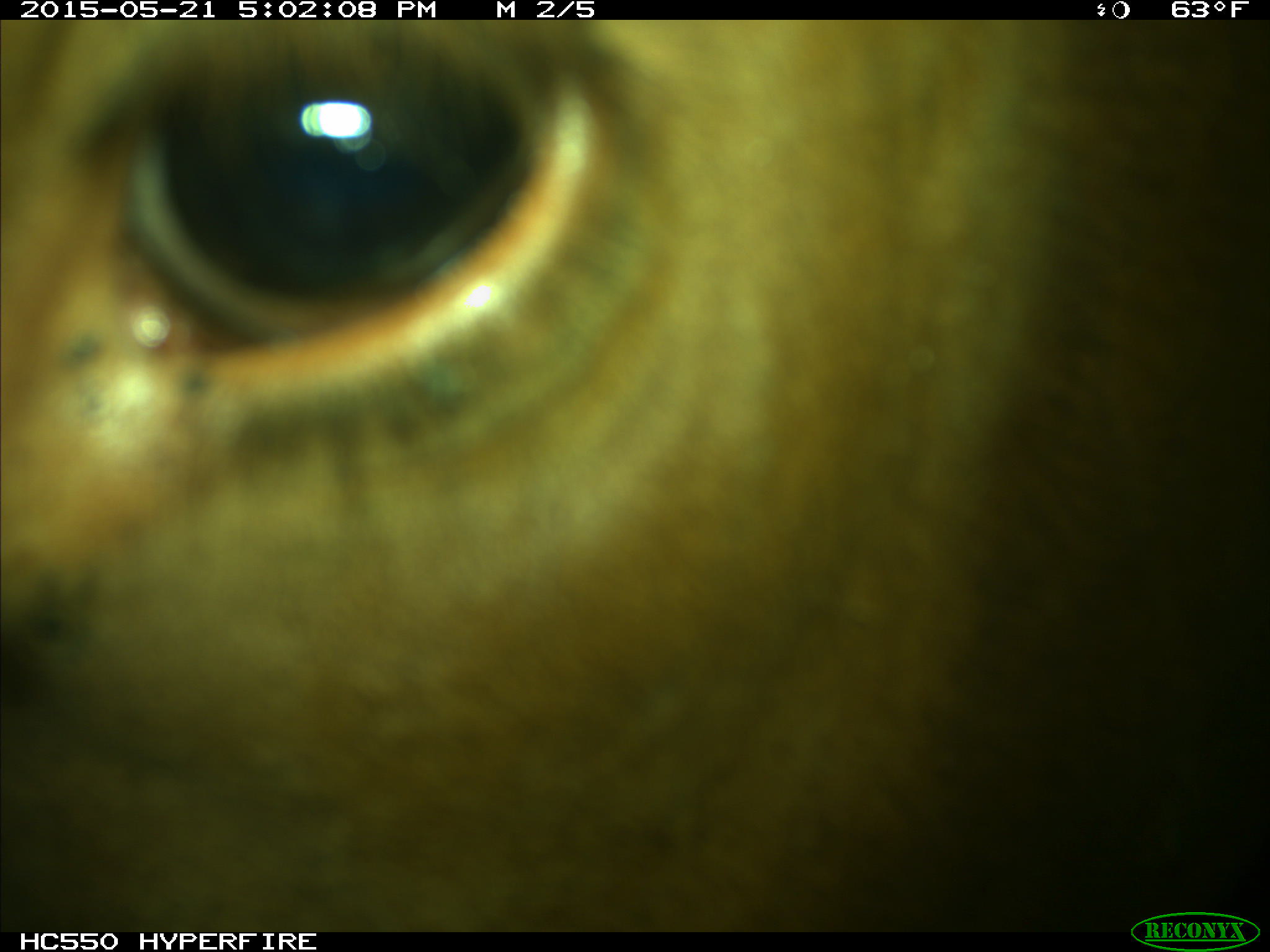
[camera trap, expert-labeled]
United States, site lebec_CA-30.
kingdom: Animalia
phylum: Chordata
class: Mammalia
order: Artiodactyla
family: Bovidae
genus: Bos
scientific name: Bos taurus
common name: domestic cow